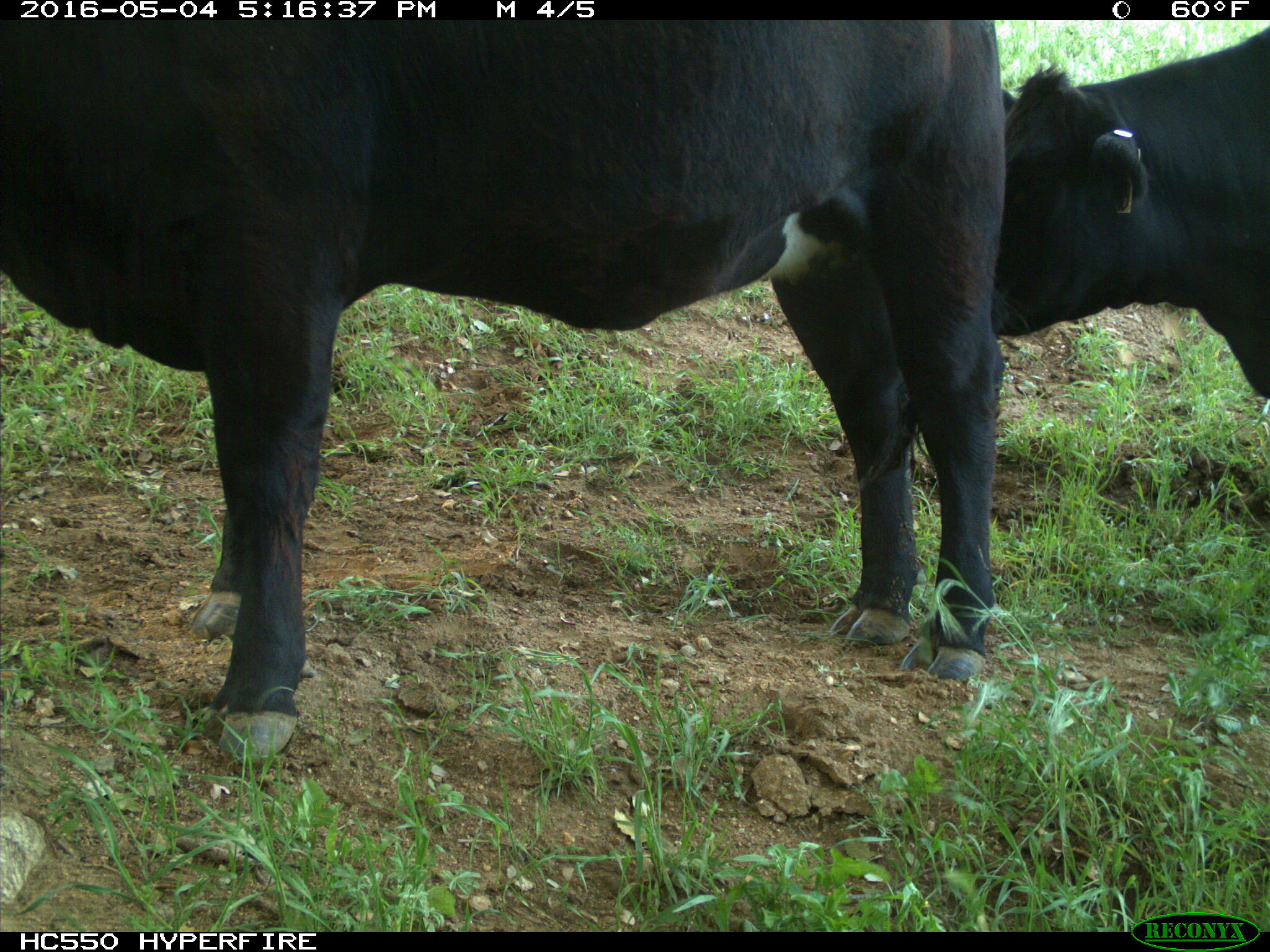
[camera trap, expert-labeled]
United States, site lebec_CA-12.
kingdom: Animalia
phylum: Chordata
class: Mammalia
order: Artiodactyla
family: Bovidae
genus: Bos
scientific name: Bos taurus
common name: domestic cow